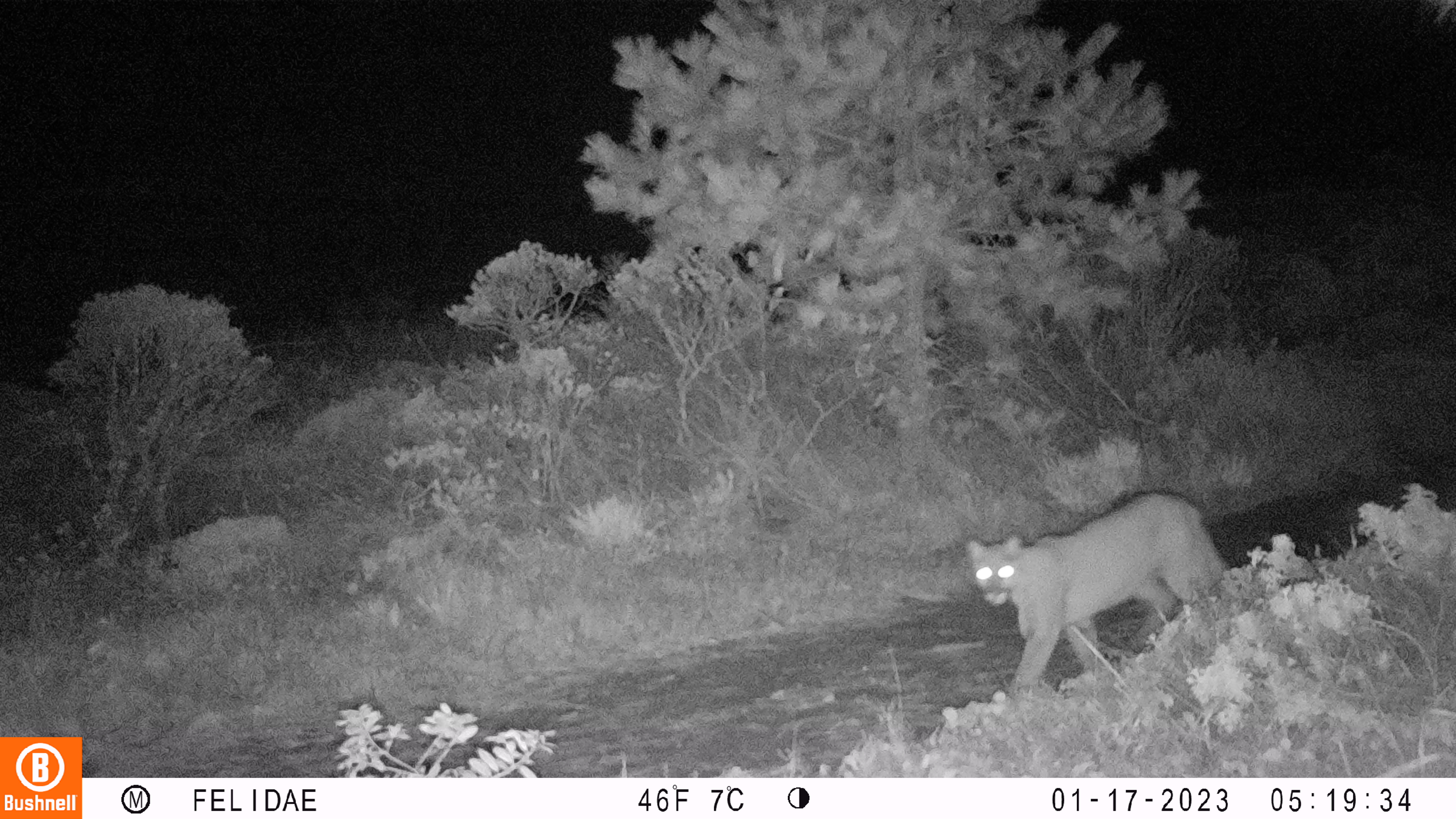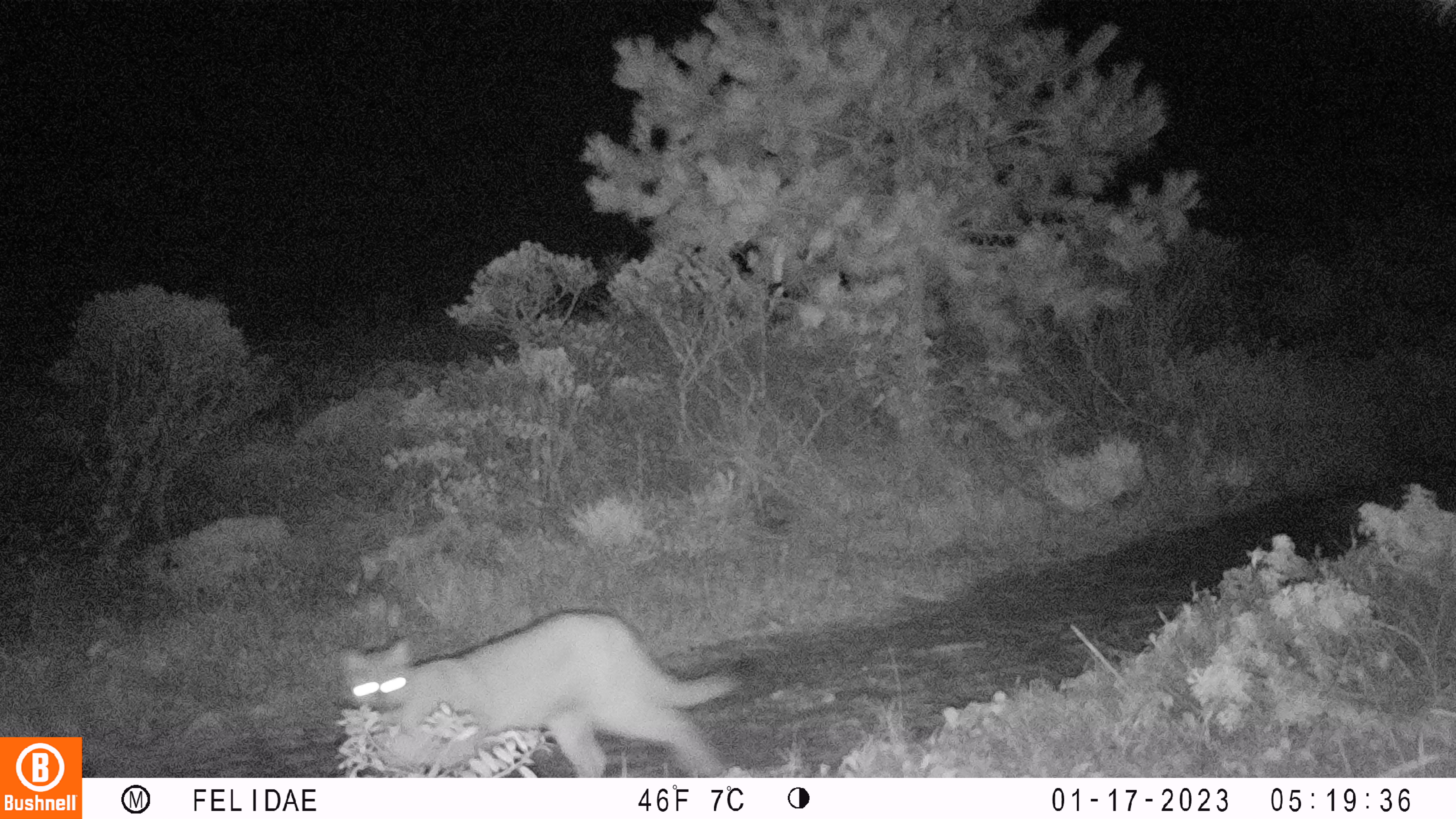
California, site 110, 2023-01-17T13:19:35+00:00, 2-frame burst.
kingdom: Animalia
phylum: Chordata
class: Mammalia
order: Carnivora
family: Felidae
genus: Puma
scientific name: Puma concolor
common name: puma